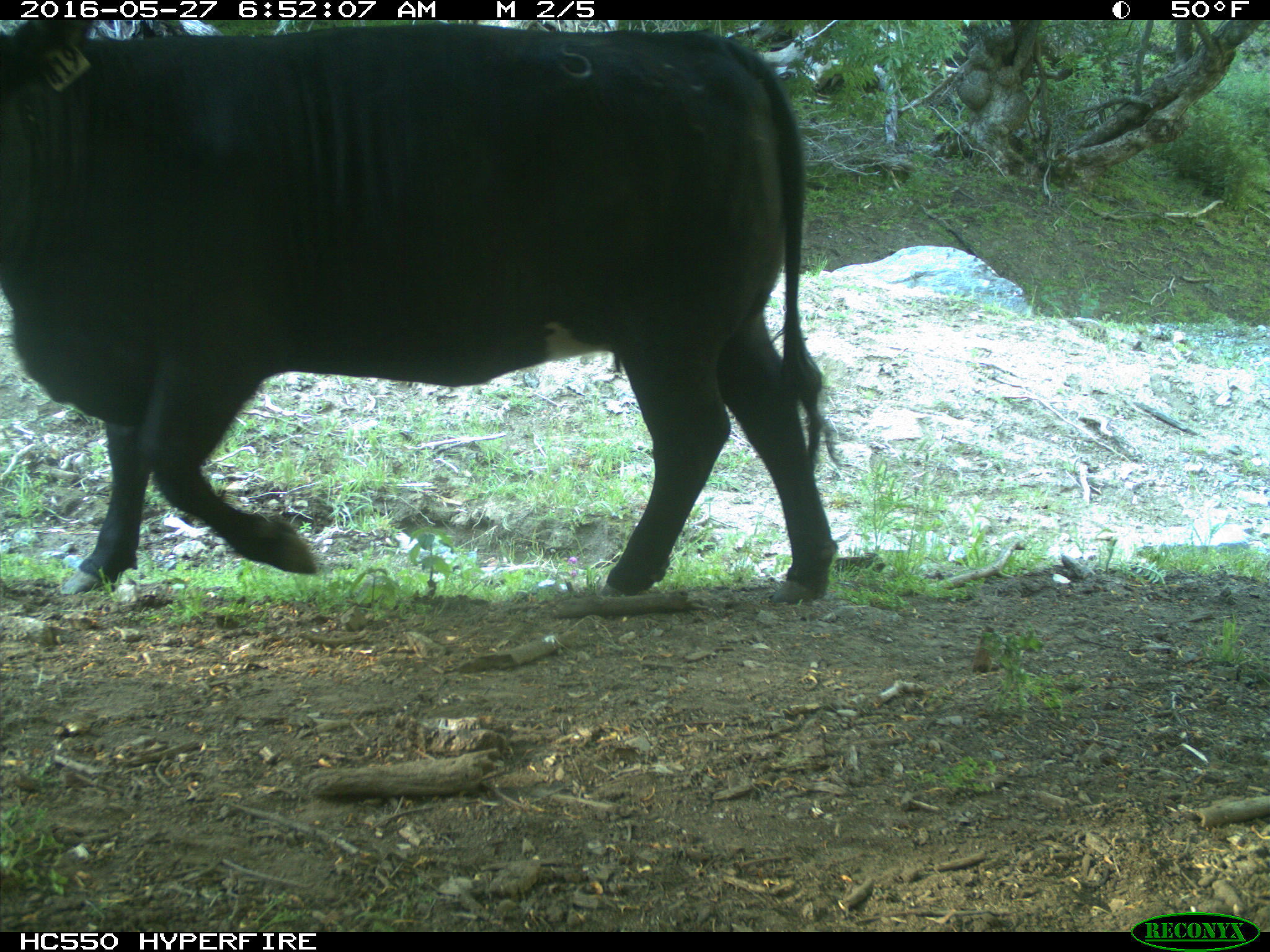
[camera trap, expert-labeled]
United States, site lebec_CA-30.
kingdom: Animalia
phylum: Chordata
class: Mammalia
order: Artiodactyla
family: Bovidae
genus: Bos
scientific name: Bos taurus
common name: domestic cow